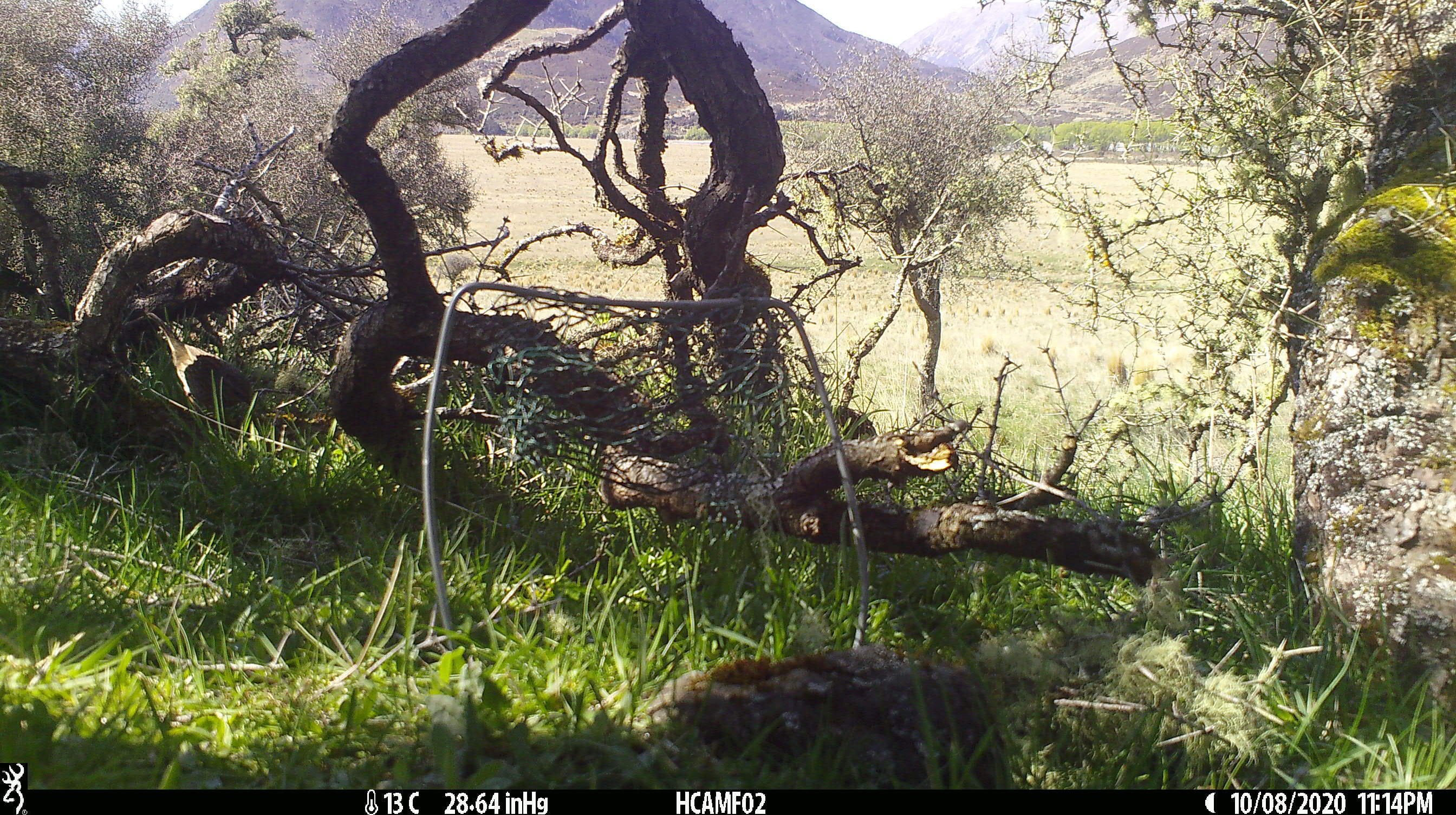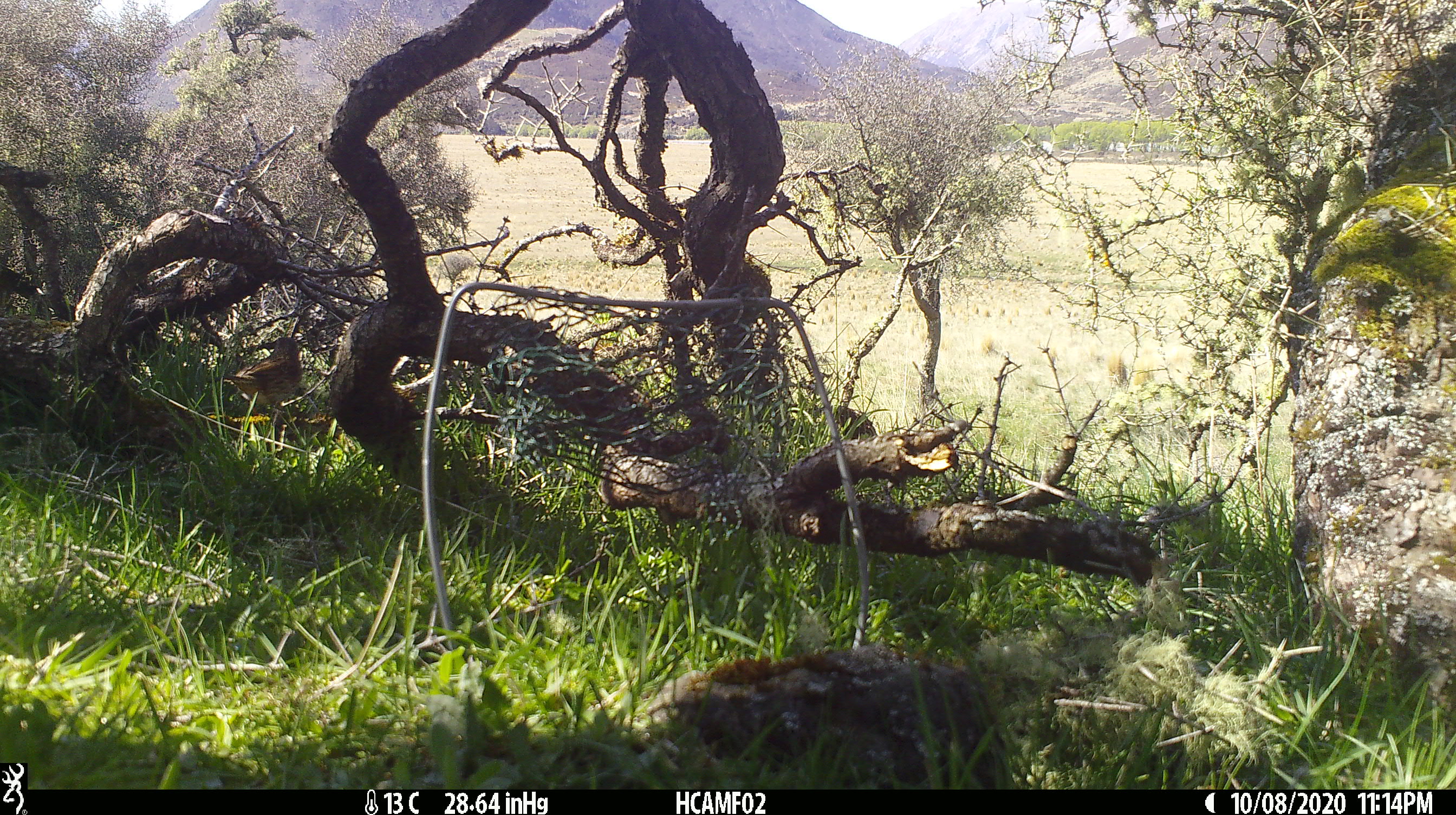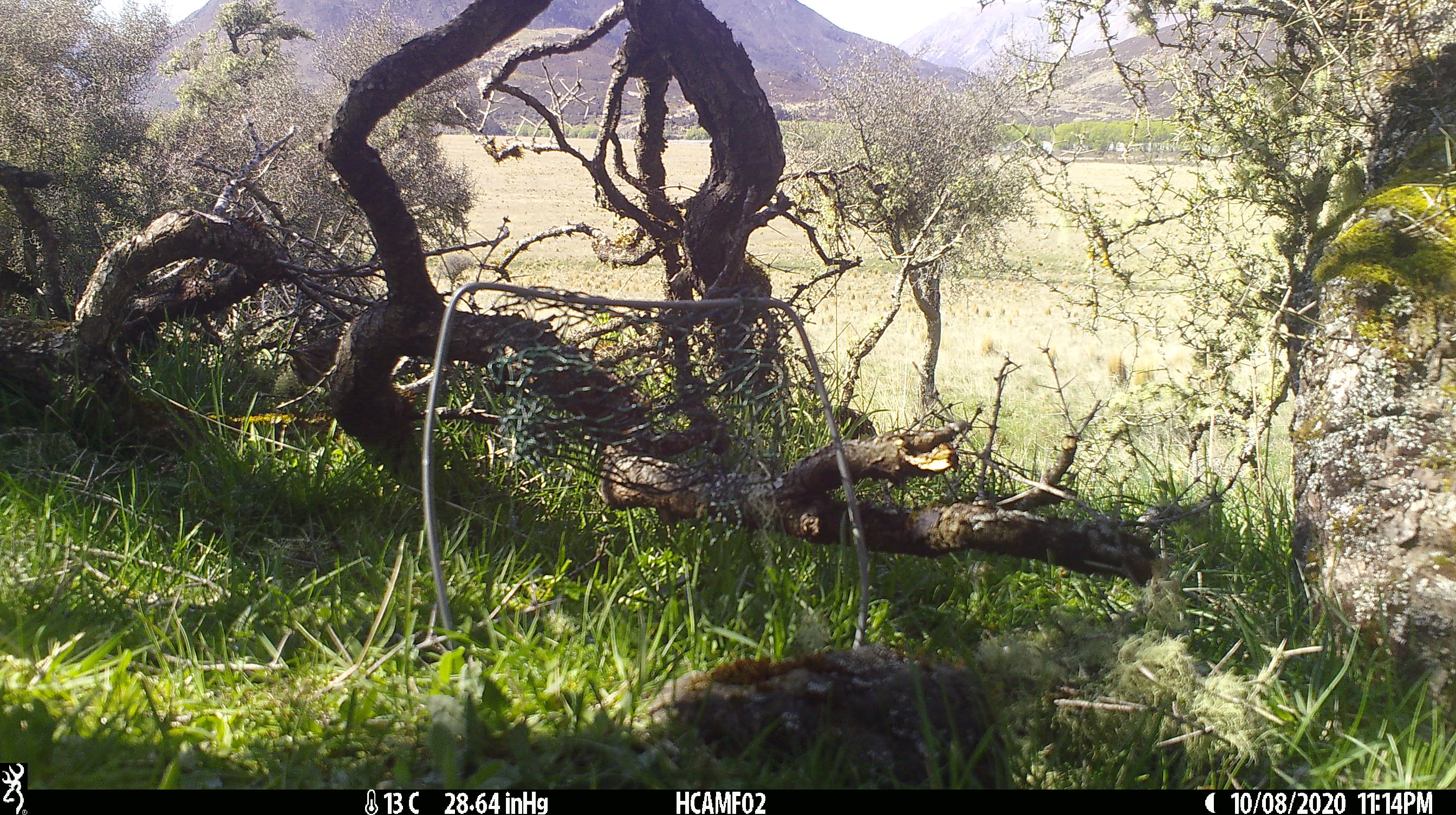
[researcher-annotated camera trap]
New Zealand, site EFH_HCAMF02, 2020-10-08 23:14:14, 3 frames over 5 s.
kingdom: Animalia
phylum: Chordata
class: Aves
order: Passeriformes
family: Prunellidae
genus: Prunella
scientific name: Prunella modularis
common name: dunnock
Dunnock (Prunella modularis).